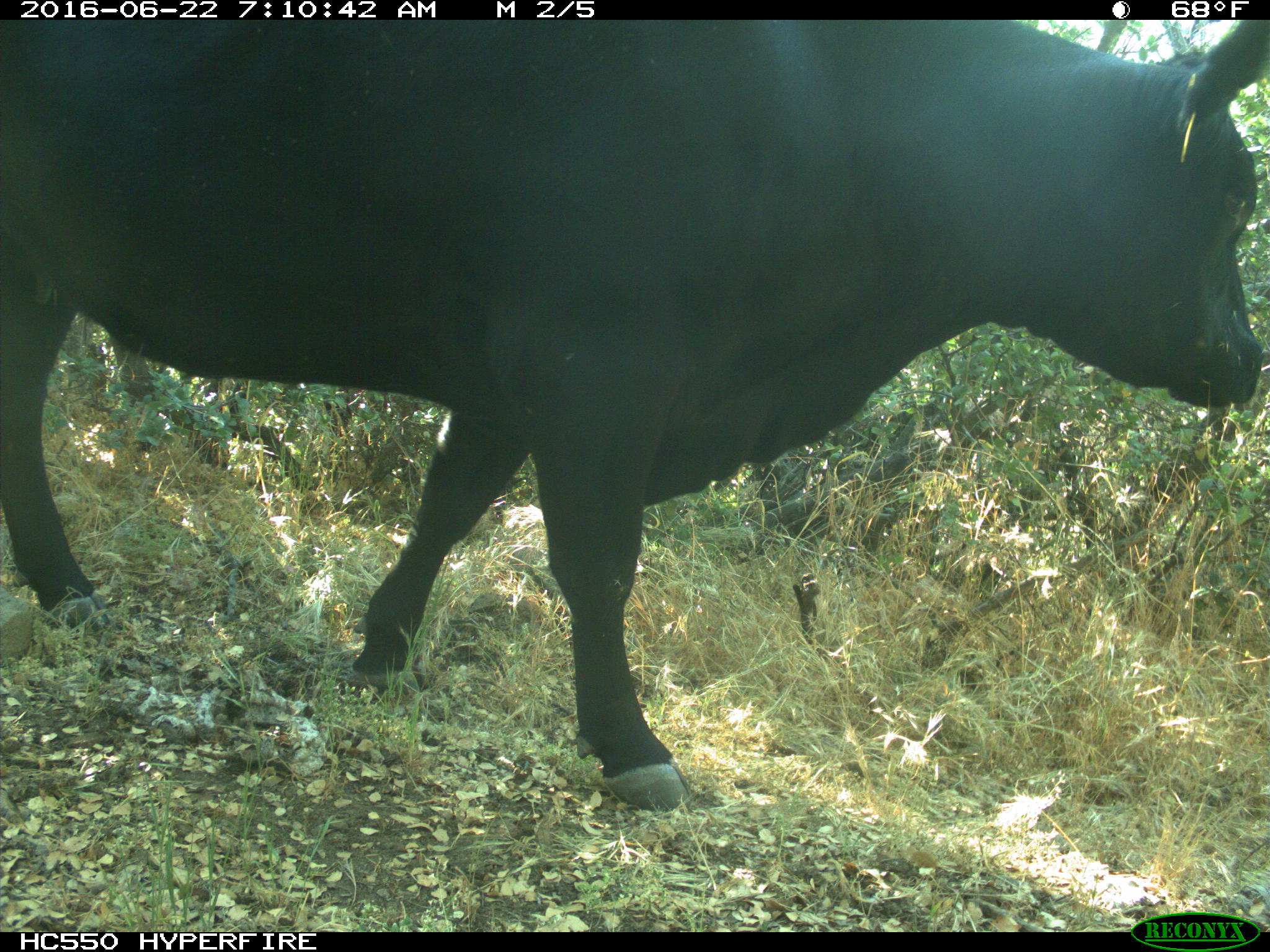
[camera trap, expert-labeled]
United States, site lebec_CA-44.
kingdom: Animalia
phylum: Chordata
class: Mammalia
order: Artiodactyla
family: Bovidae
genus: Bos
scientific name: Bos taurus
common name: domestic cow